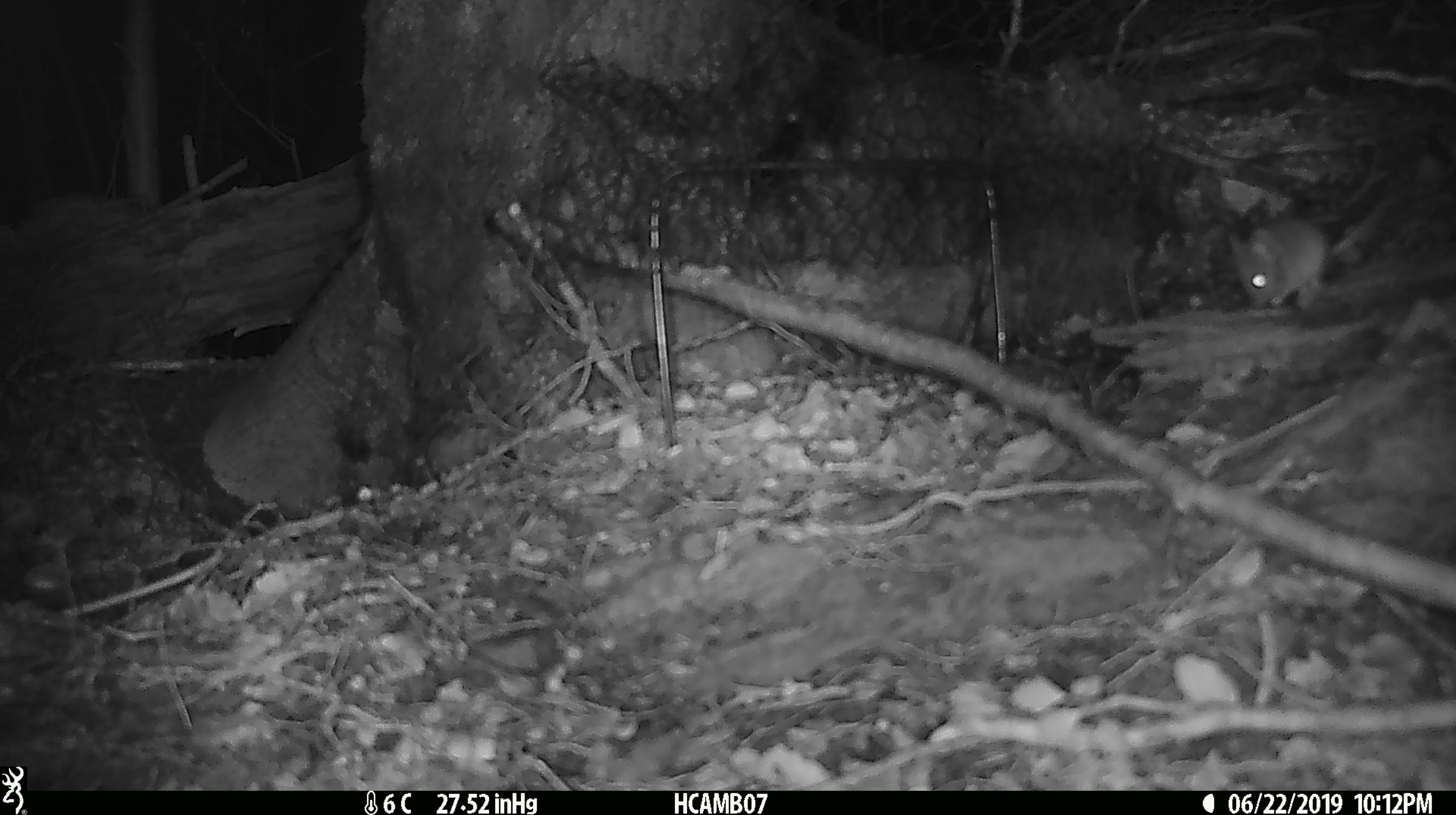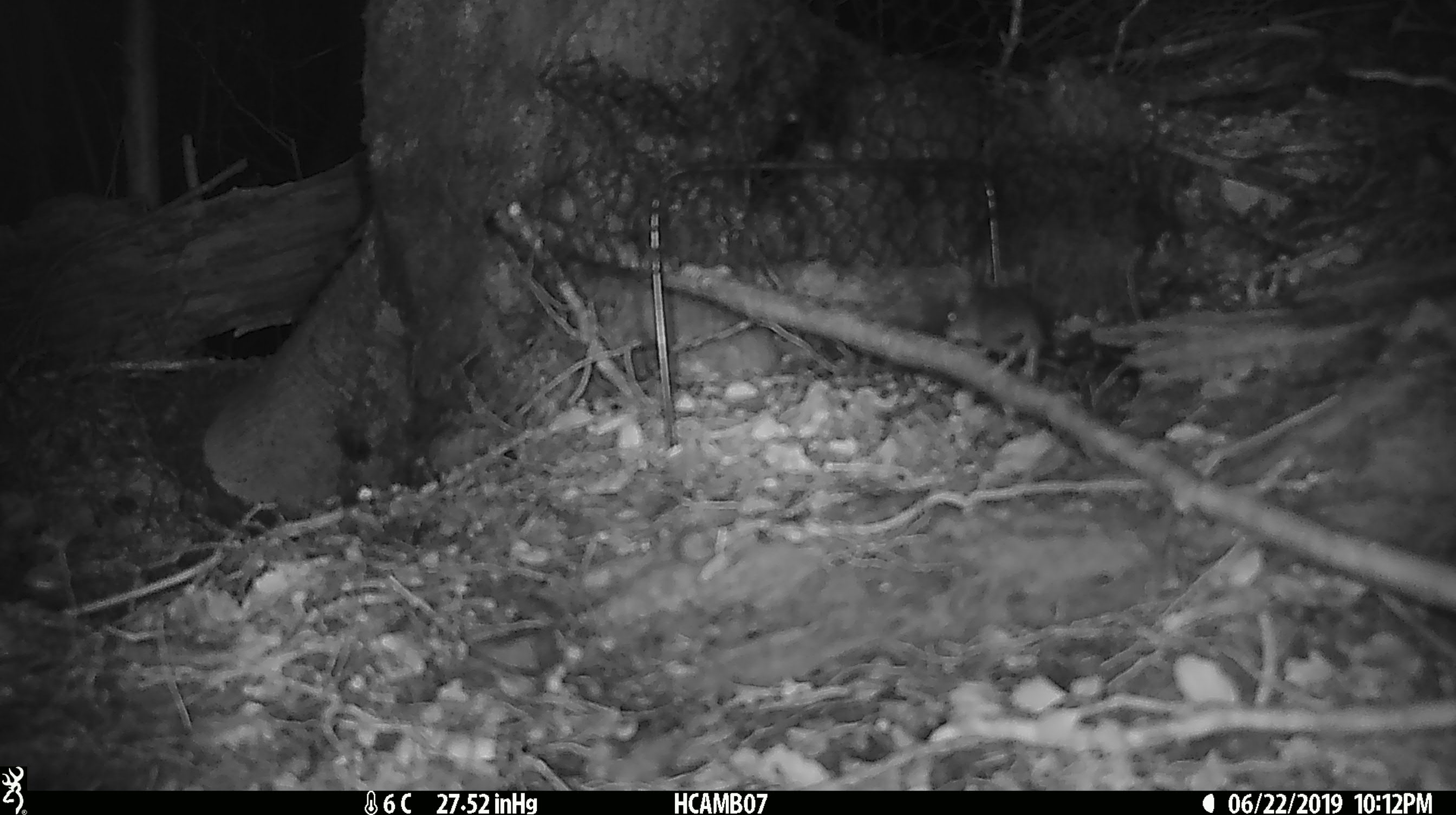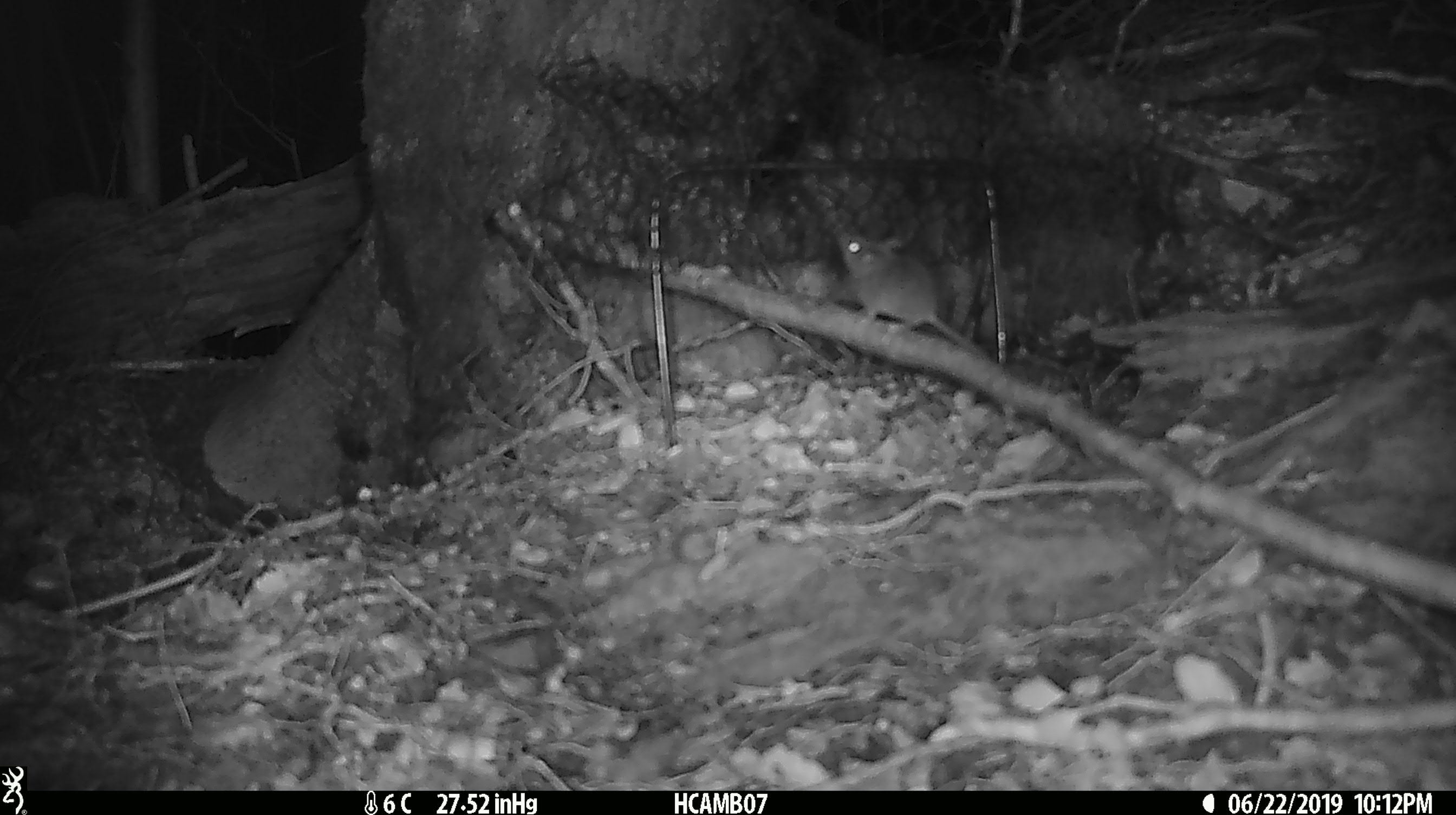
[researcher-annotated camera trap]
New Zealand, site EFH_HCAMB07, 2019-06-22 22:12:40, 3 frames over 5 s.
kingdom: Animalia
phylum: Chordata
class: Mammalia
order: Rodentia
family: Muridae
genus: Mus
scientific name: Mus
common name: mouse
Mouse (Mus).